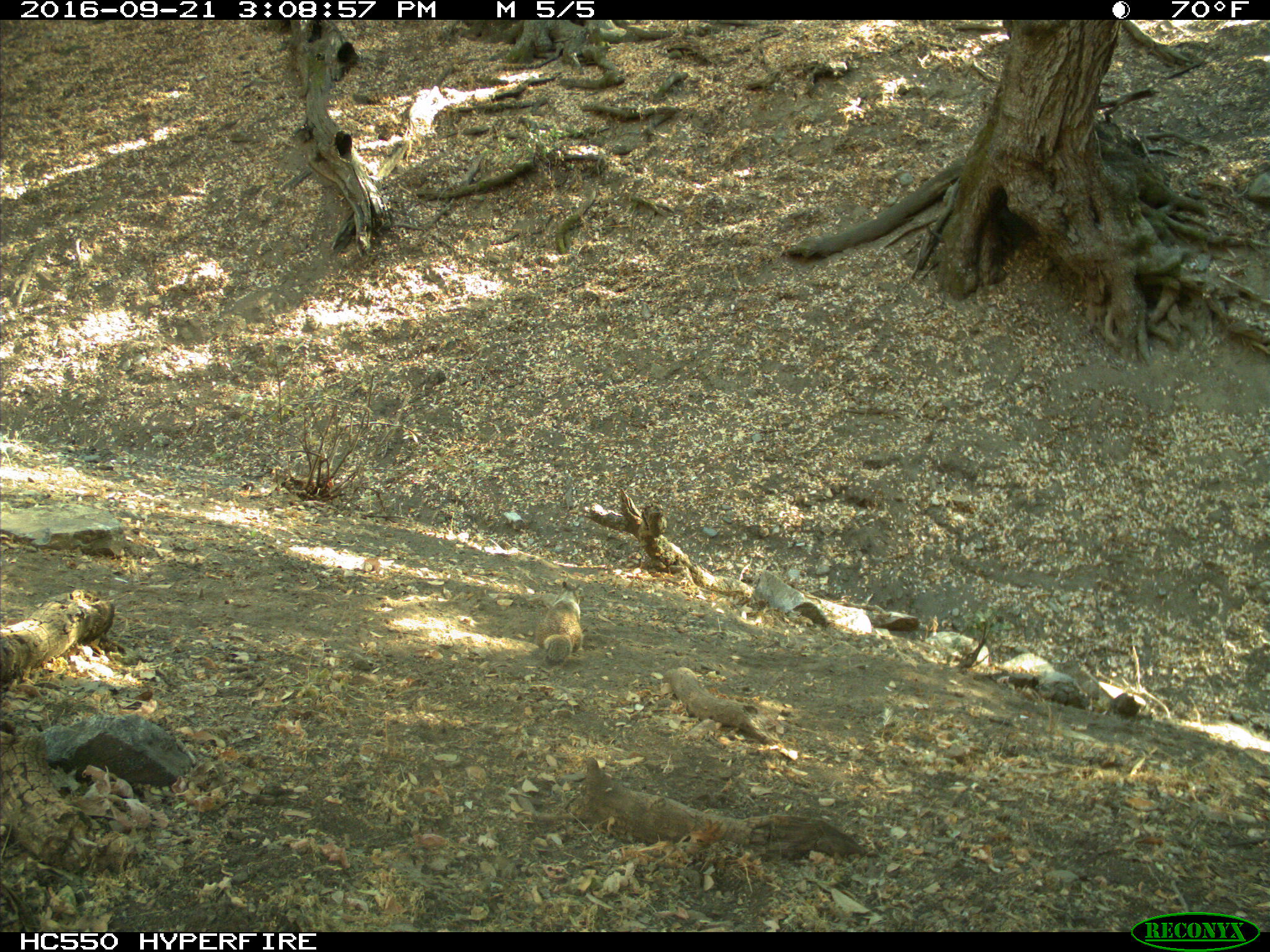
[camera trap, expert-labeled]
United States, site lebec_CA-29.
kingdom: Animalia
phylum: Chordata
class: Mammalia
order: Rodentia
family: Sciuridae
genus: Otospermophilus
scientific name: Otospermophilus beecheyi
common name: california ground squirrel